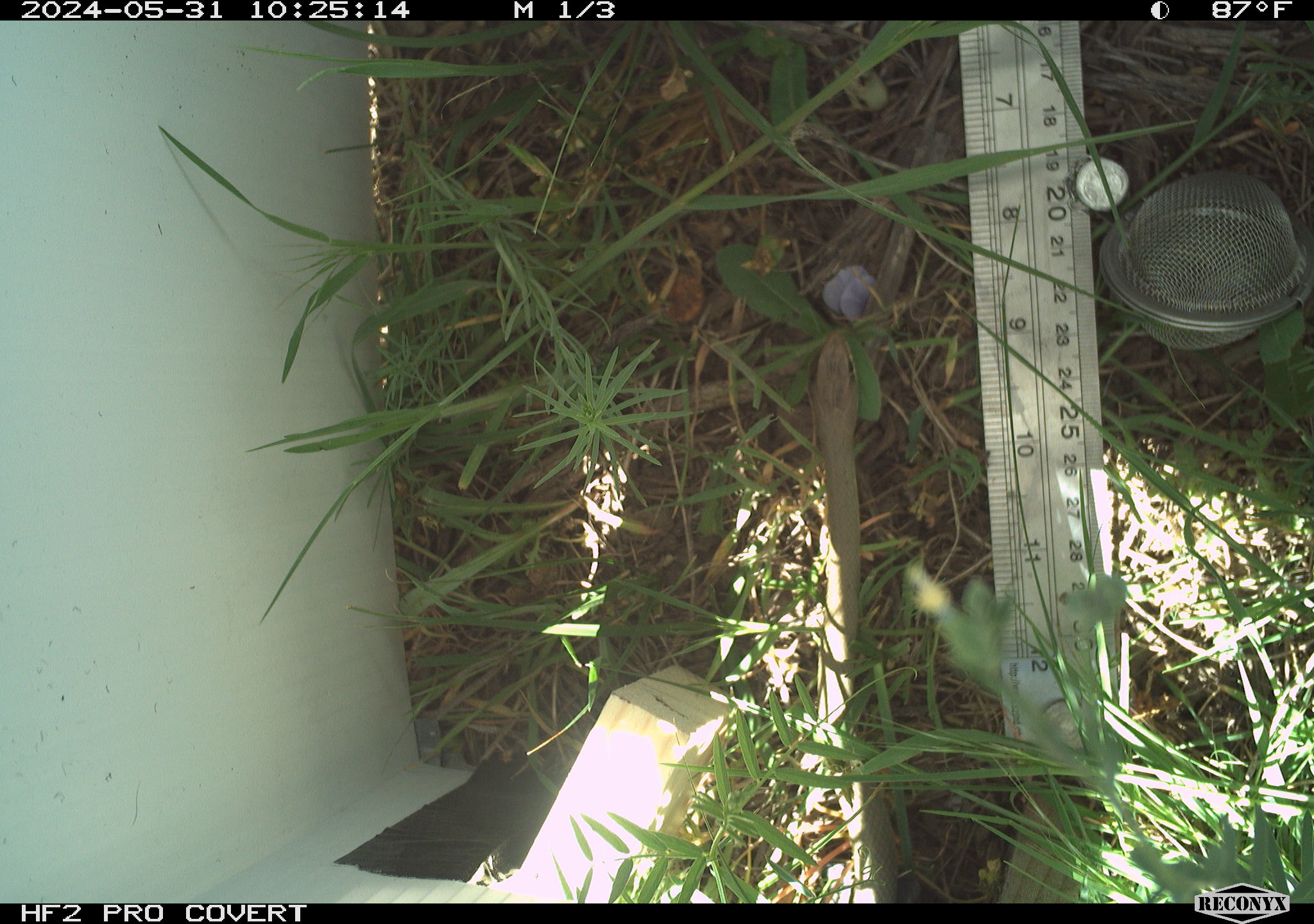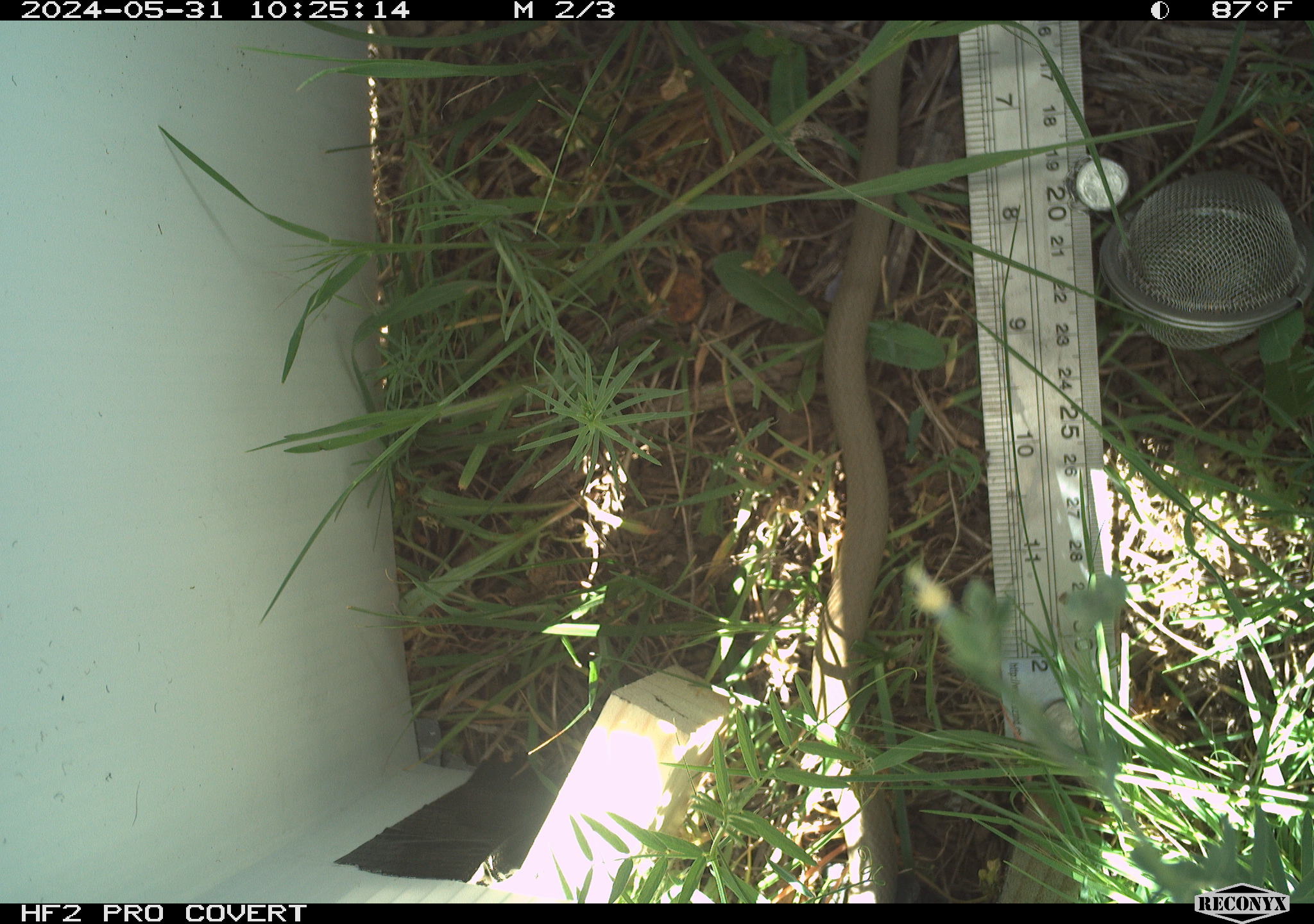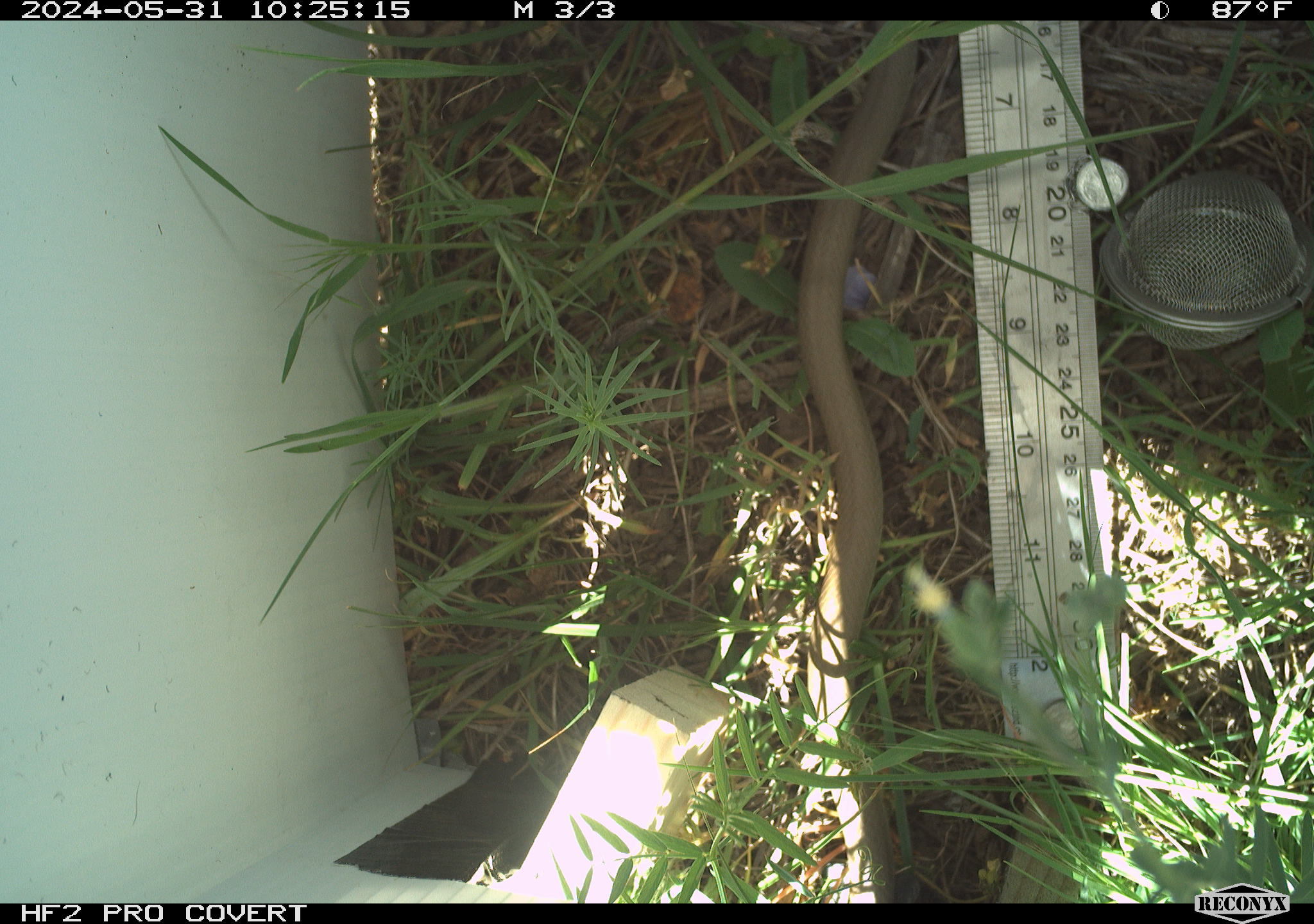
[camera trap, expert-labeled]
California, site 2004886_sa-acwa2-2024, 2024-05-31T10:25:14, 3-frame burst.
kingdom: Animalia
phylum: Chordata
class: Reptilia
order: Squamata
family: Colubridae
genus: Coluber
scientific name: Coluber constrictor mormon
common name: western yellow-bellied racer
Western yellow-bellied racer (Coluber constrictor mormon).